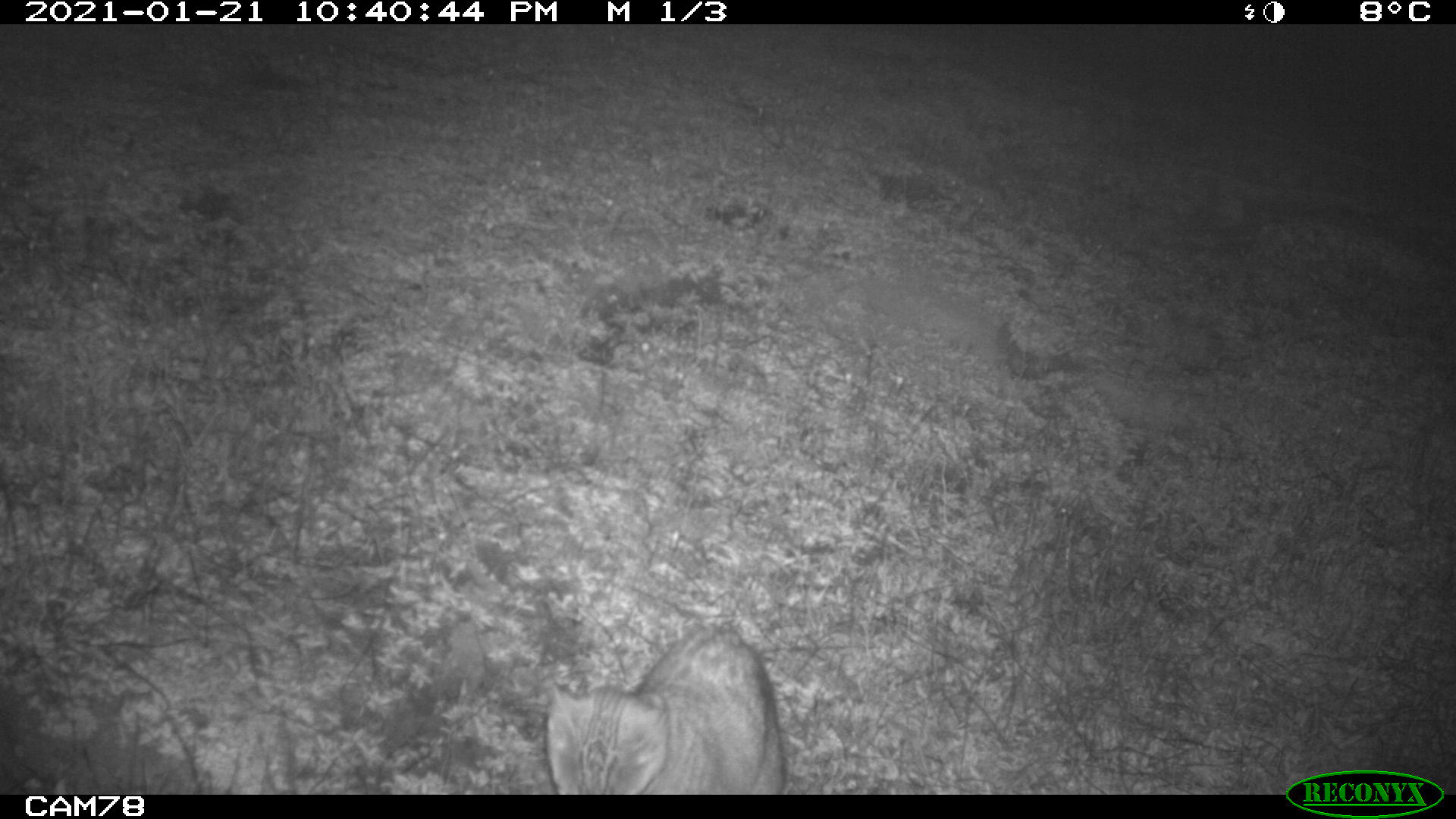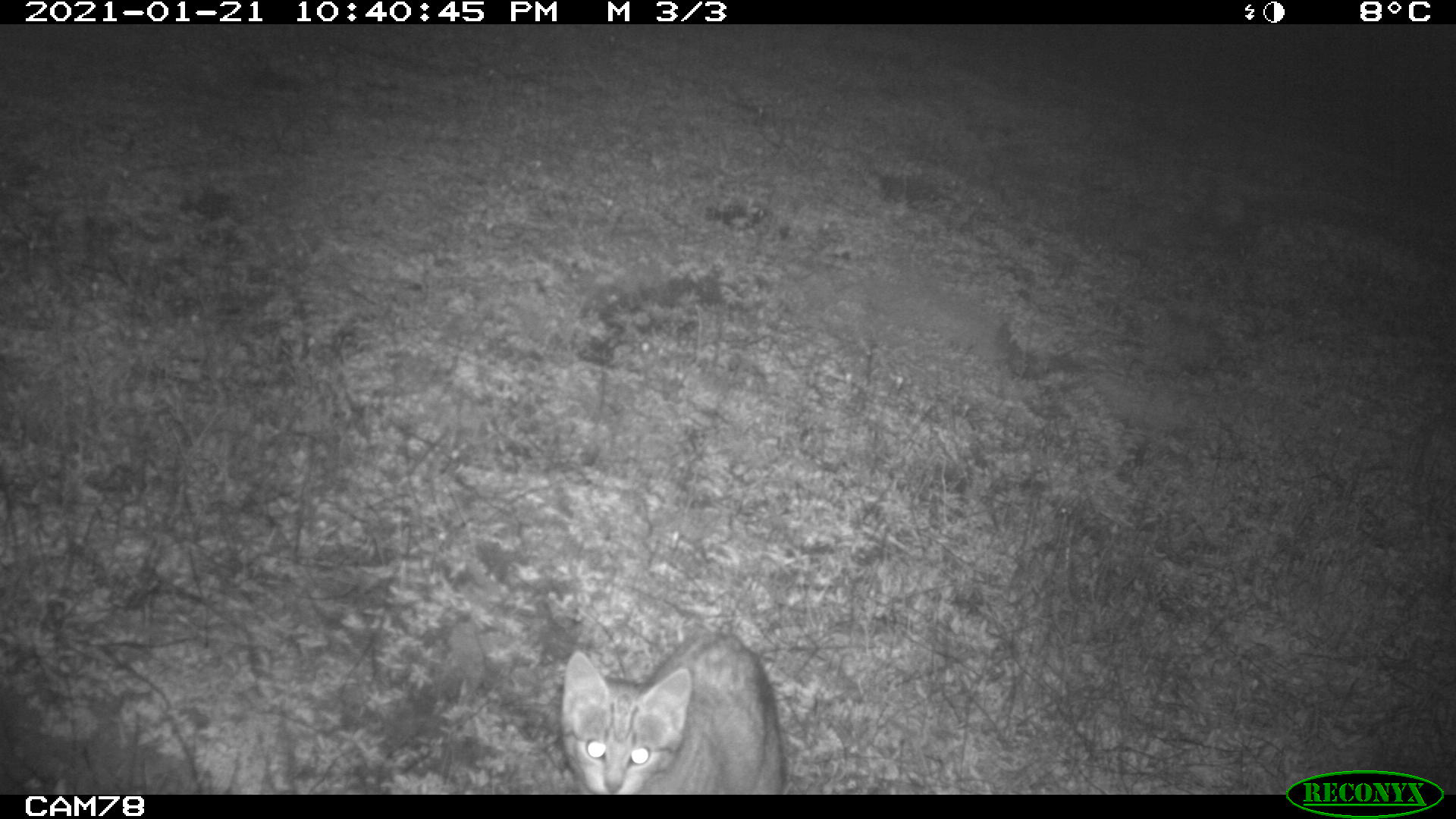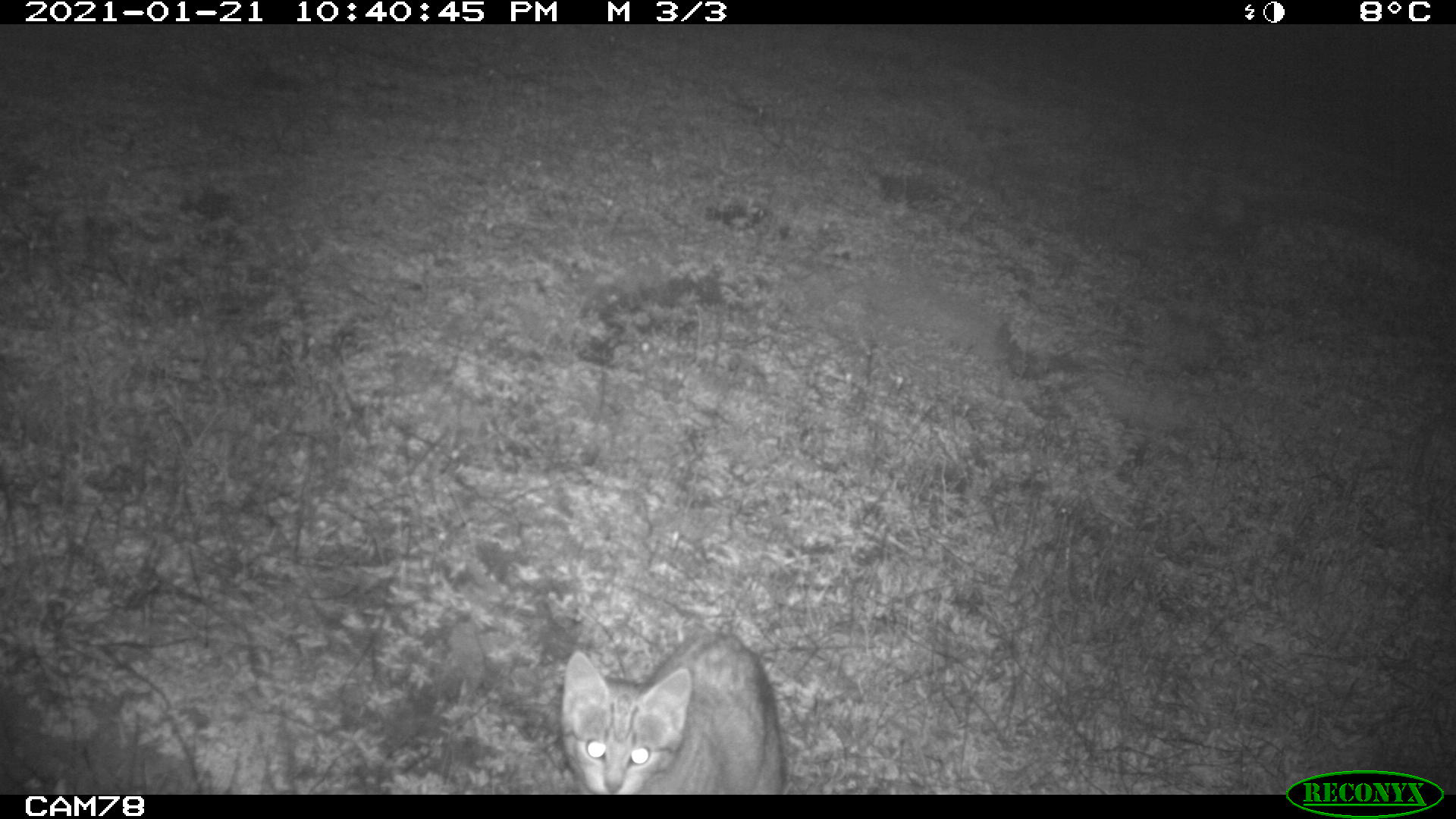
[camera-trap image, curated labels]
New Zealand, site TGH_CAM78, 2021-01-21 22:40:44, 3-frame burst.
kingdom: Animalia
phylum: Chordata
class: Mammalia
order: Carnivora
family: Felidae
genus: Felis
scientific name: Felis catus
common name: domestic cat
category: cat